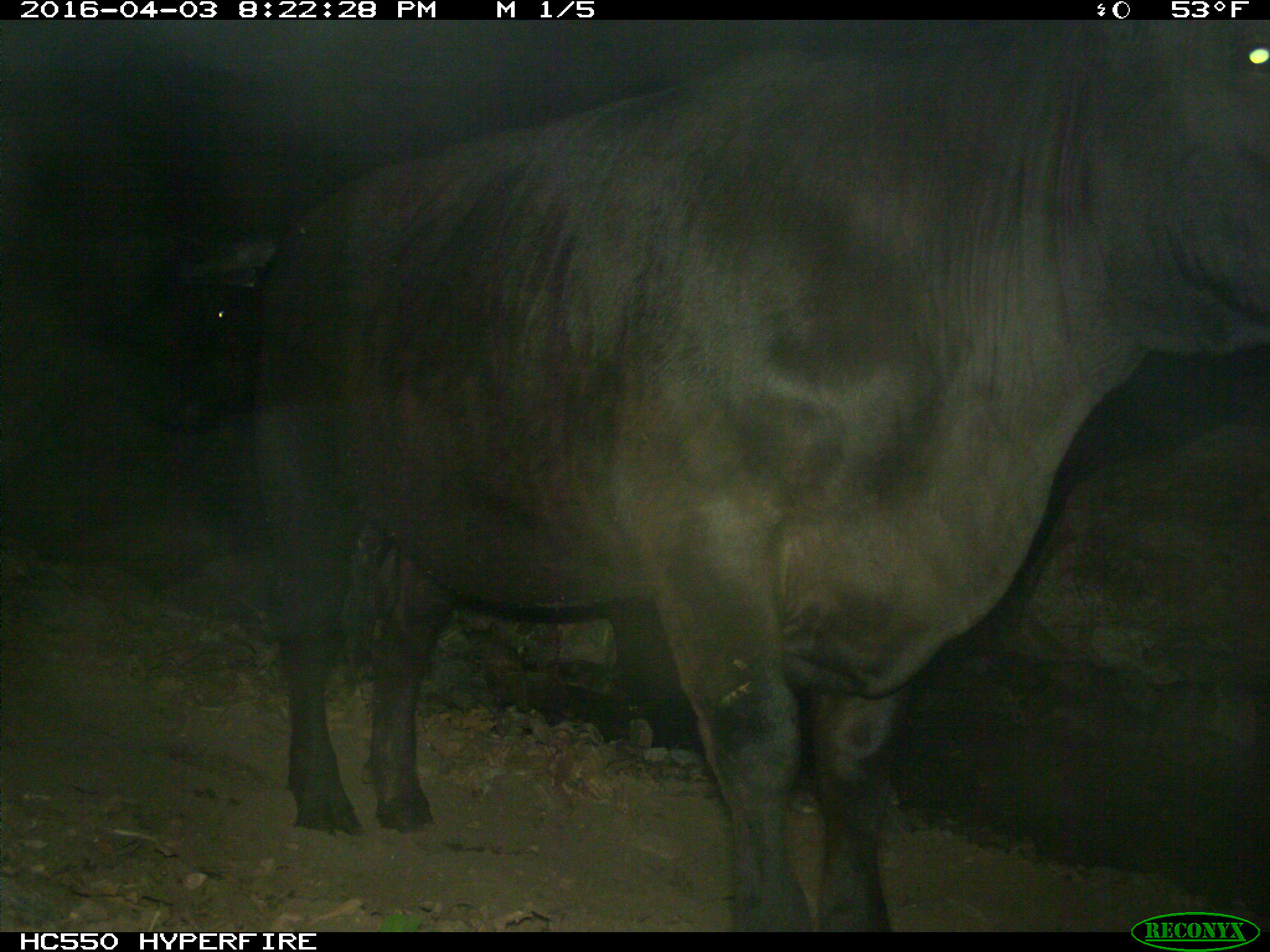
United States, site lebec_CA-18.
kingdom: Animalia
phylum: Chordata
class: Mammalia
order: Artiodactyla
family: Bovidae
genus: Bos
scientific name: Bos taurus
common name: domestic cow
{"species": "Bos taurus (domestic cow)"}